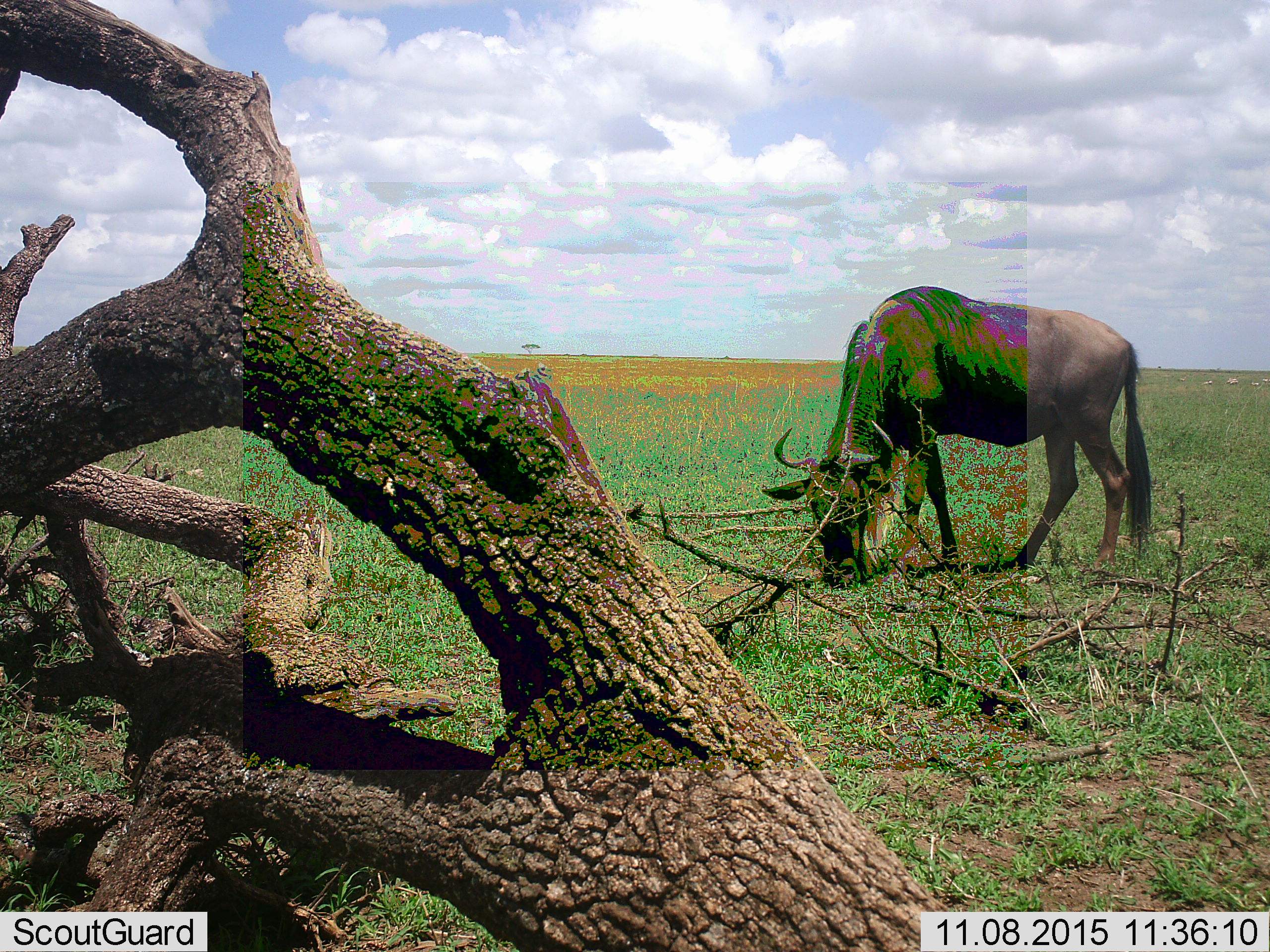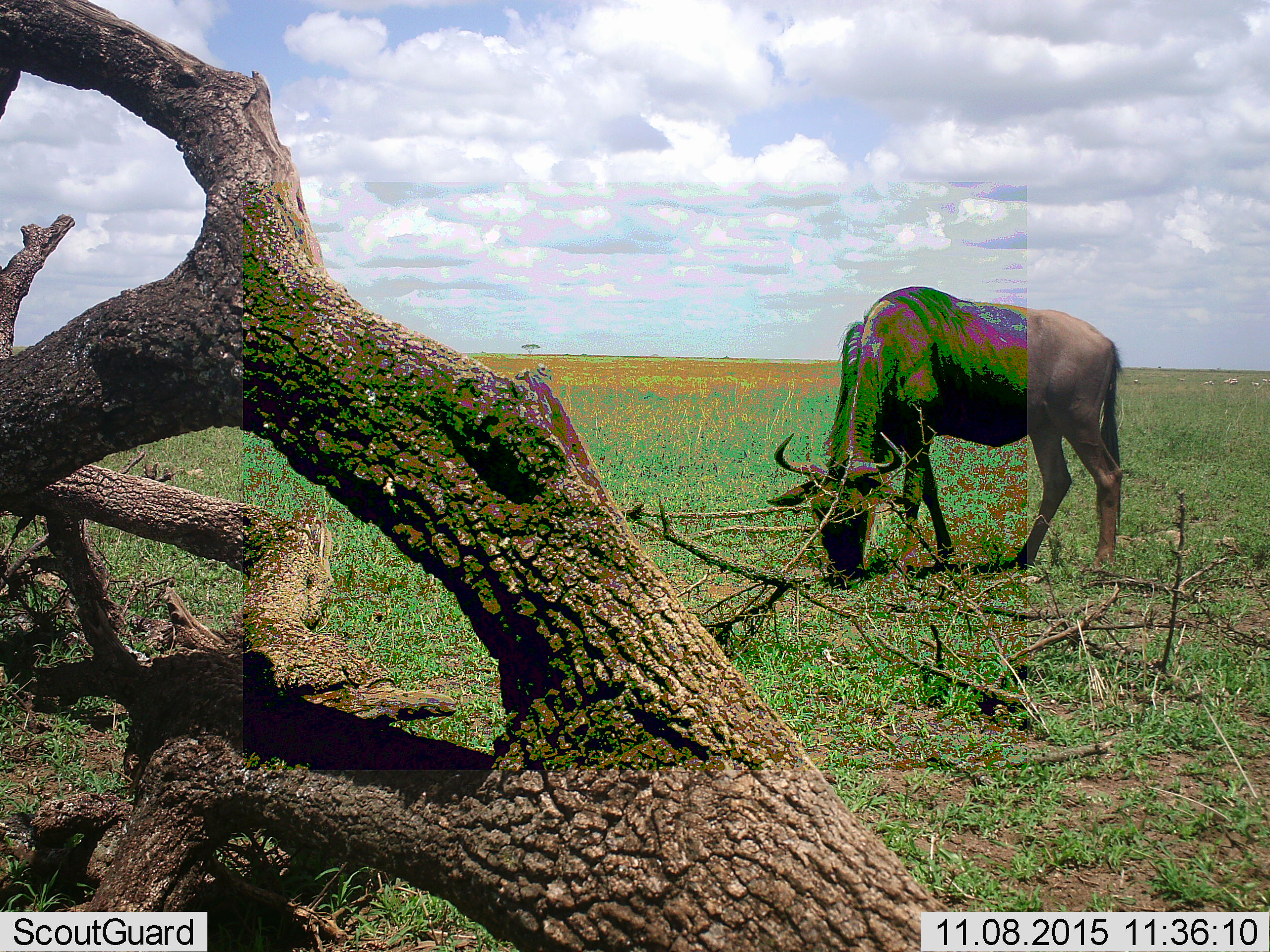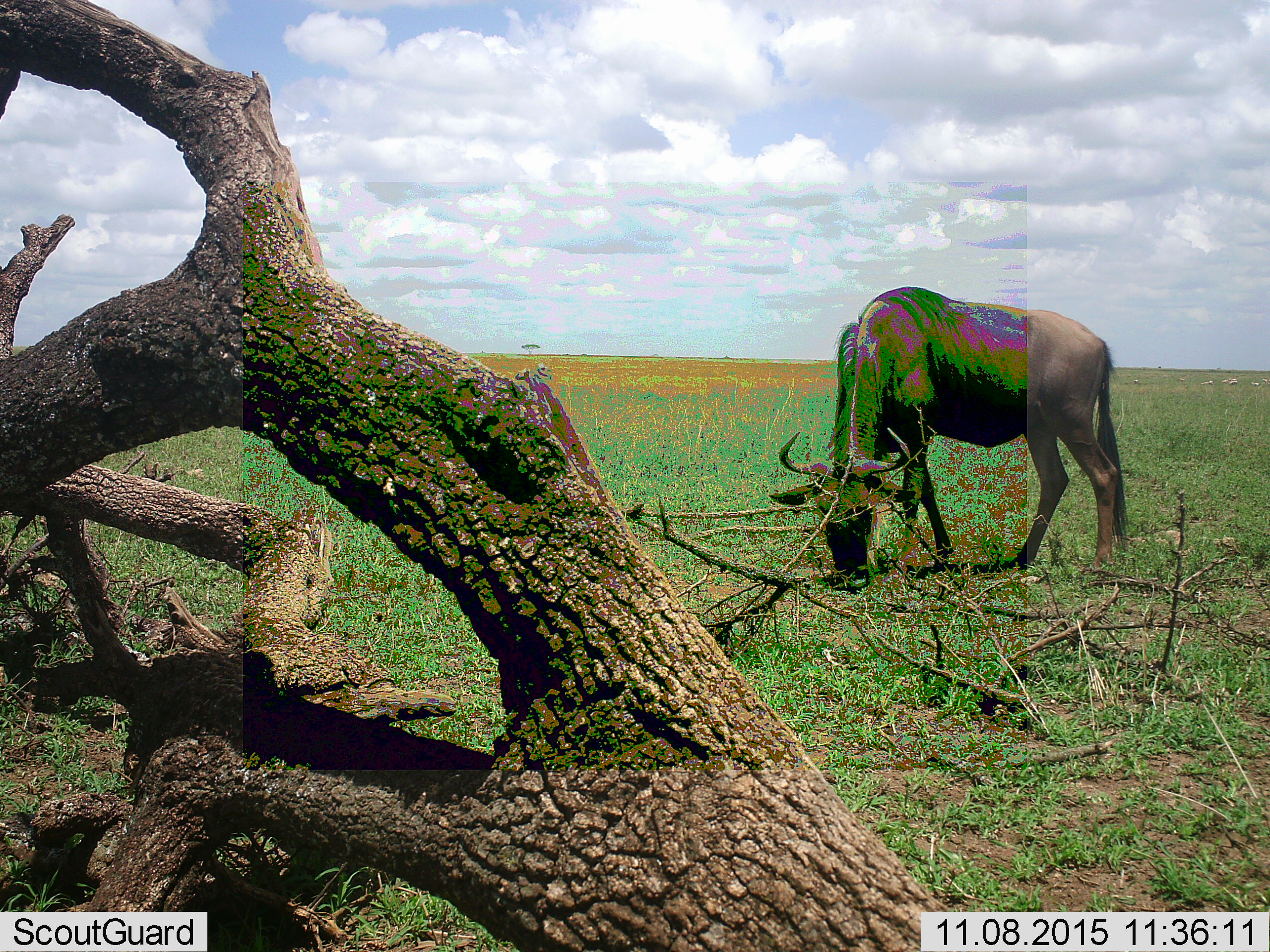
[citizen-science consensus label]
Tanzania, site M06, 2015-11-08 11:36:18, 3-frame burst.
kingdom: Animalia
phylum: Chordata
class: Mammalia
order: Artiodactyla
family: Bovidae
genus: Connochaetes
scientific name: Connochaetes taurinus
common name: blue wildebeest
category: wildebeest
Wildebeest (blue wildebeest) (Connochaetes taurinus), count 1. Behavior (volunteer vote fractions): standing 40%, resting 0%, moving 0%, interacting 0%. Young present (vote fraction): 0%. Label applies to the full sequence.